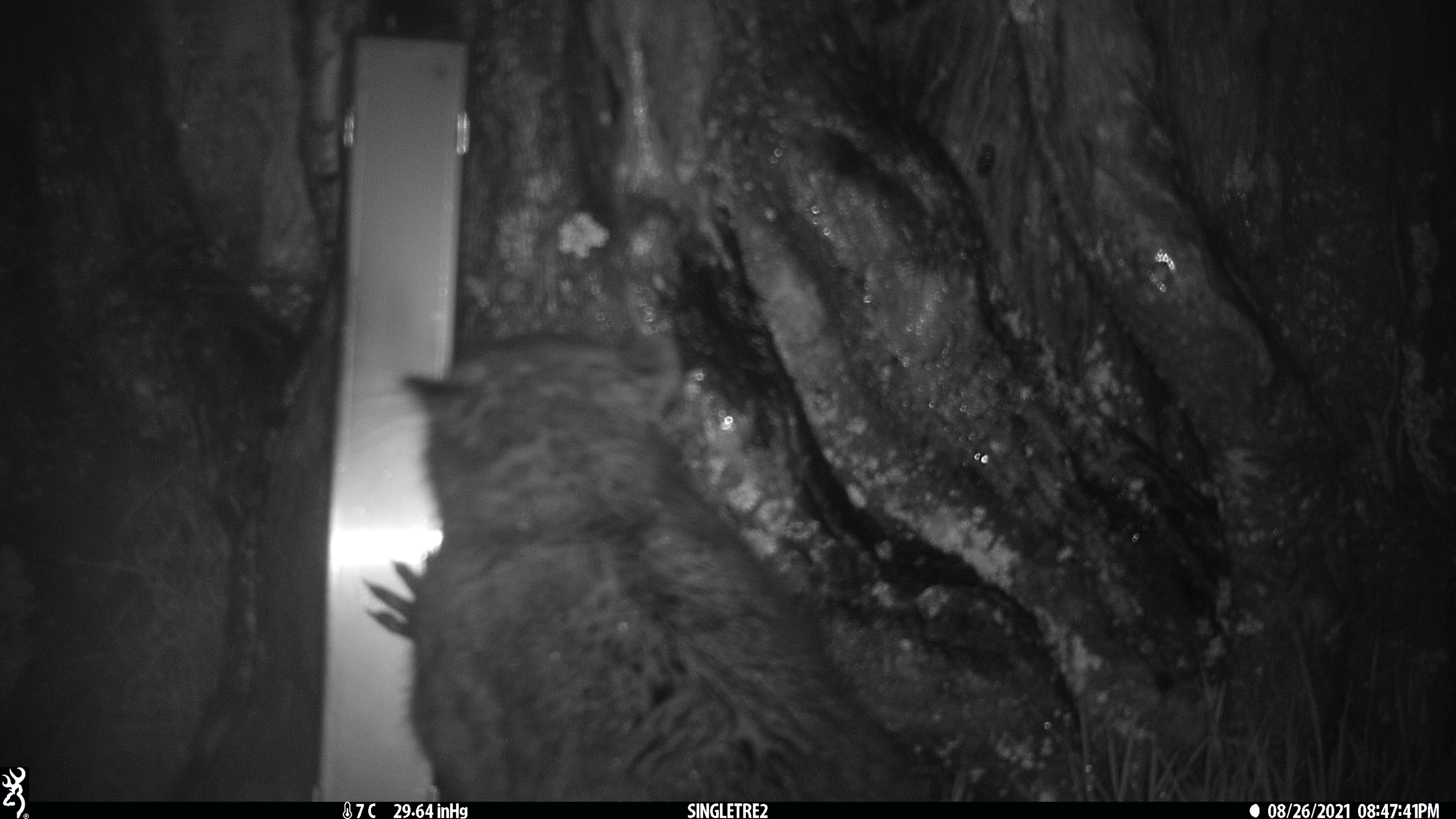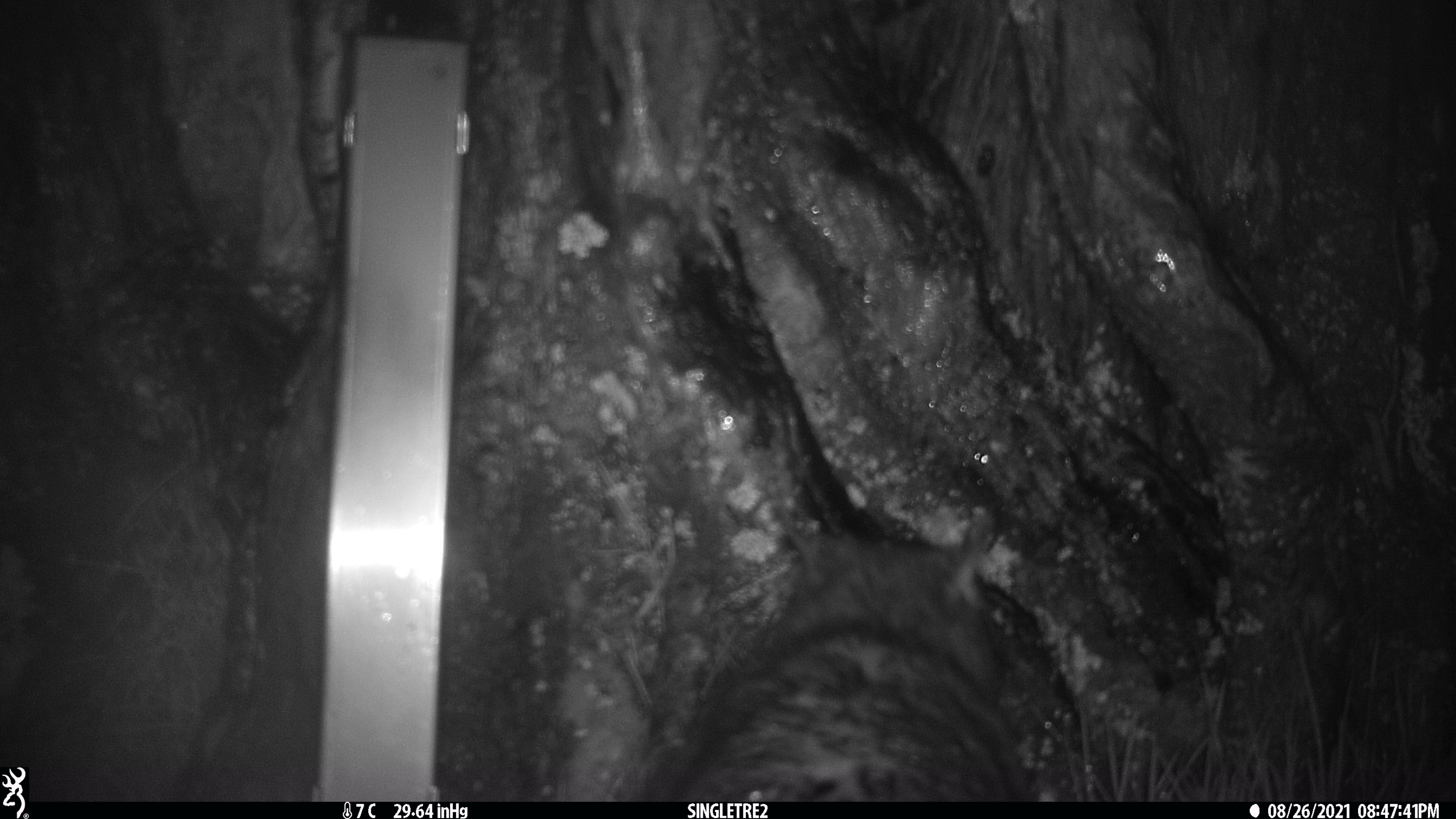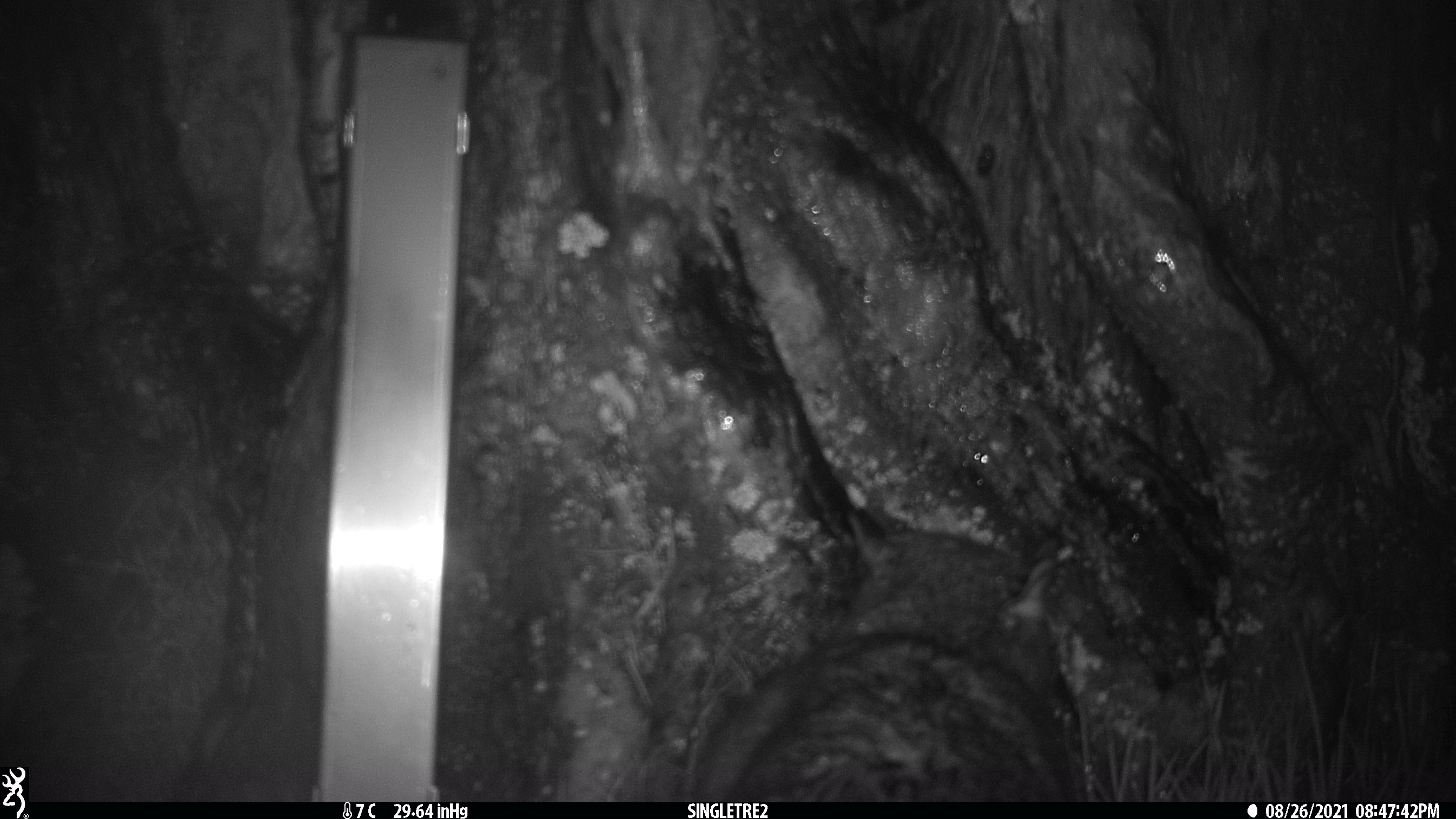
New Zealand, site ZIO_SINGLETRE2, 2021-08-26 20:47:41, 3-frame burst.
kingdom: Animalia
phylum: Chordata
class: Mammalia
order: Diprotodontia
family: Phalangeridae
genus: Trichosurus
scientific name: Trichosurus vulpecula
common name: common brushtail possum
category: possum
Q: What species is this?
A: Possum (common brushtail possum) (Trichosurus vulpecula).